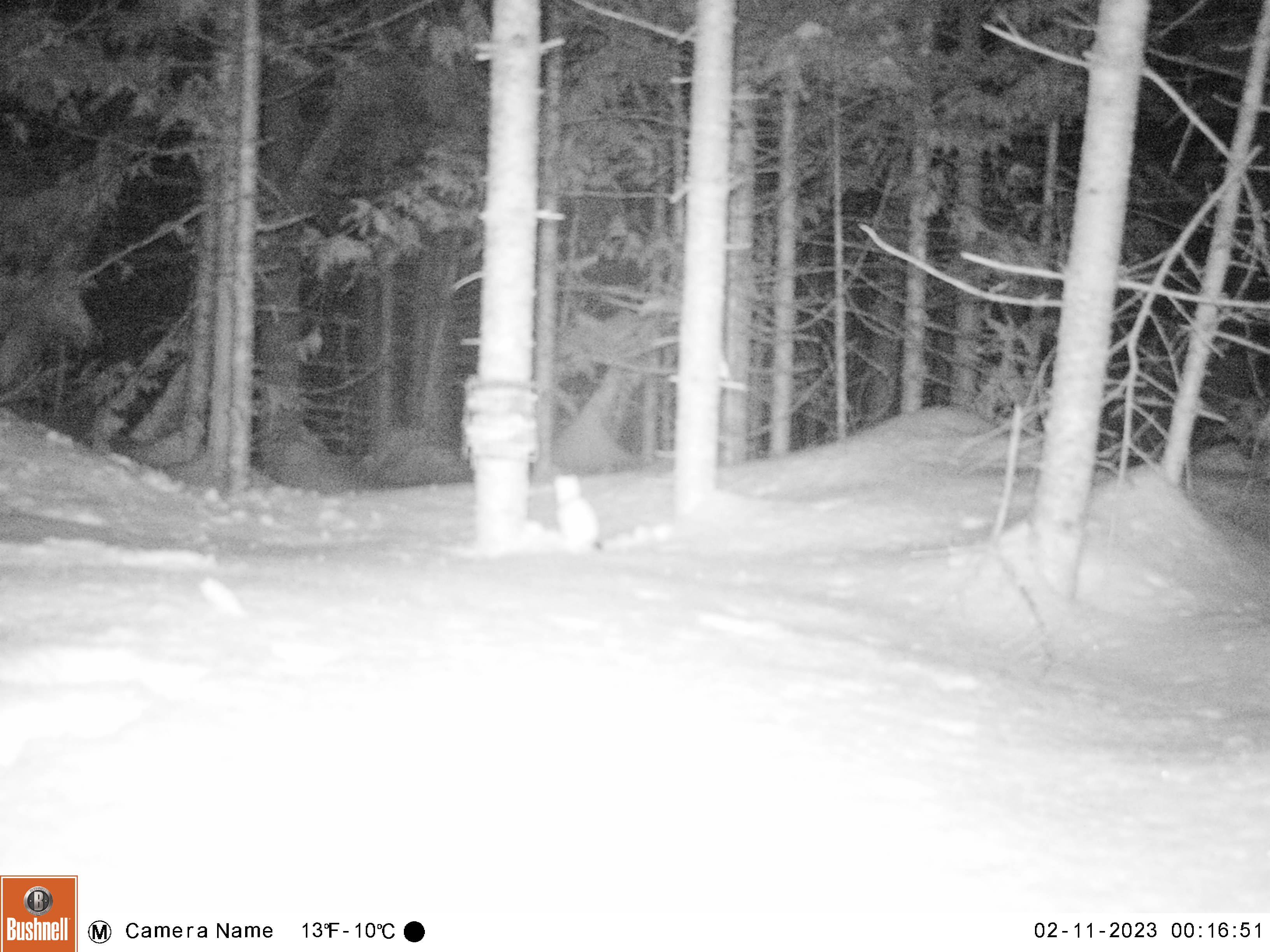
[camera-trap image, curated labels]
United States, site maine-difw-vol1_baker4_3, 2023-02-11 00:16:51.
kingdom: Animalia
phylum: Chordata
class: Mammalia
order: Carnivora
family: Mustelidae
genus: Mustela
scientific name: Mustela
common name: weasel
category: weasel sp.